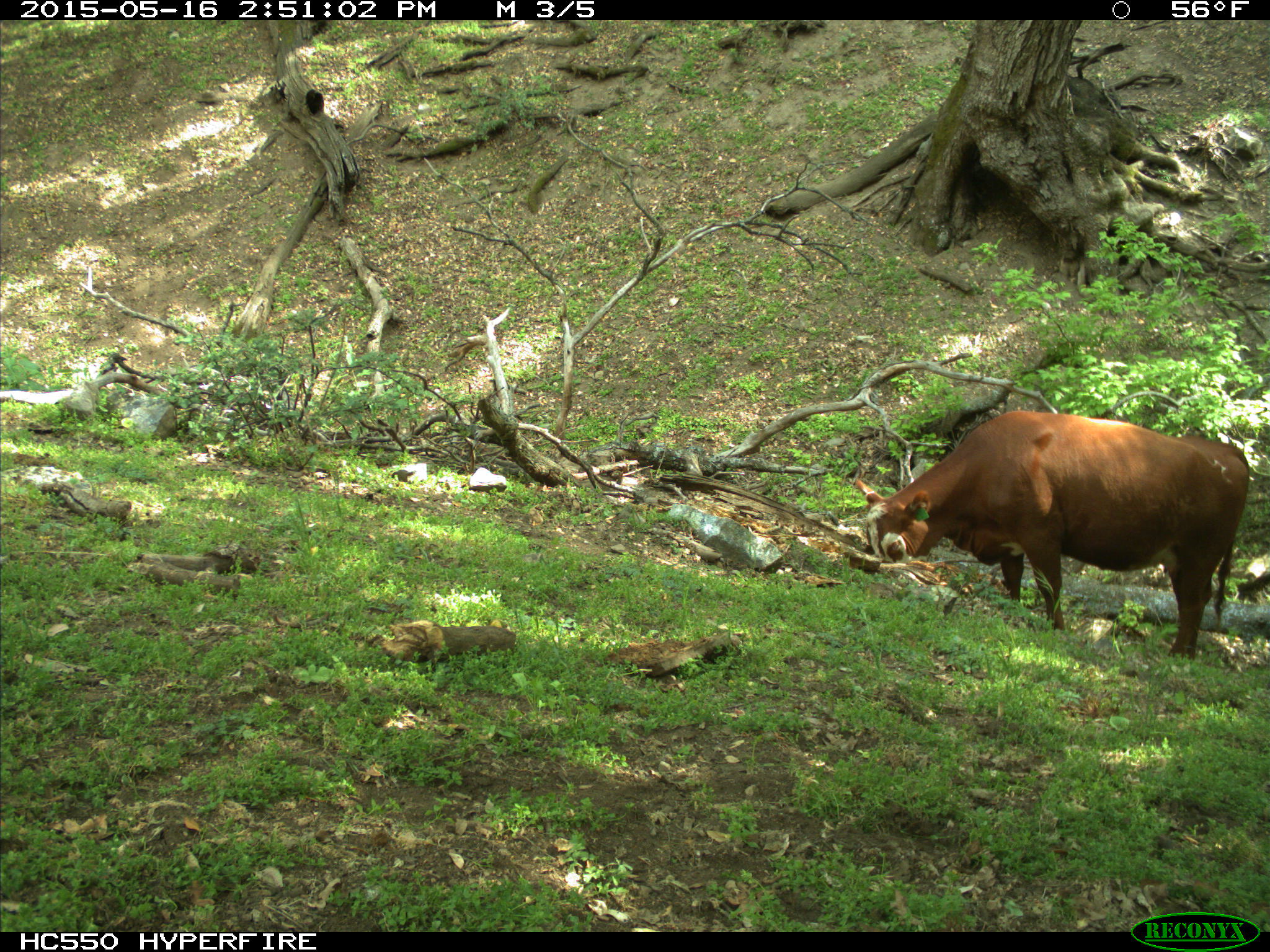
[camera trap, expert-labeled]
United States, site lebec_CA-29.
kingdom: Animalia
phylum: Chordata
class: Mammalia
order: Artiodactyla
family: Bovidae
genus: Bos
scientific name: Bos taurus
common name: domestic cow